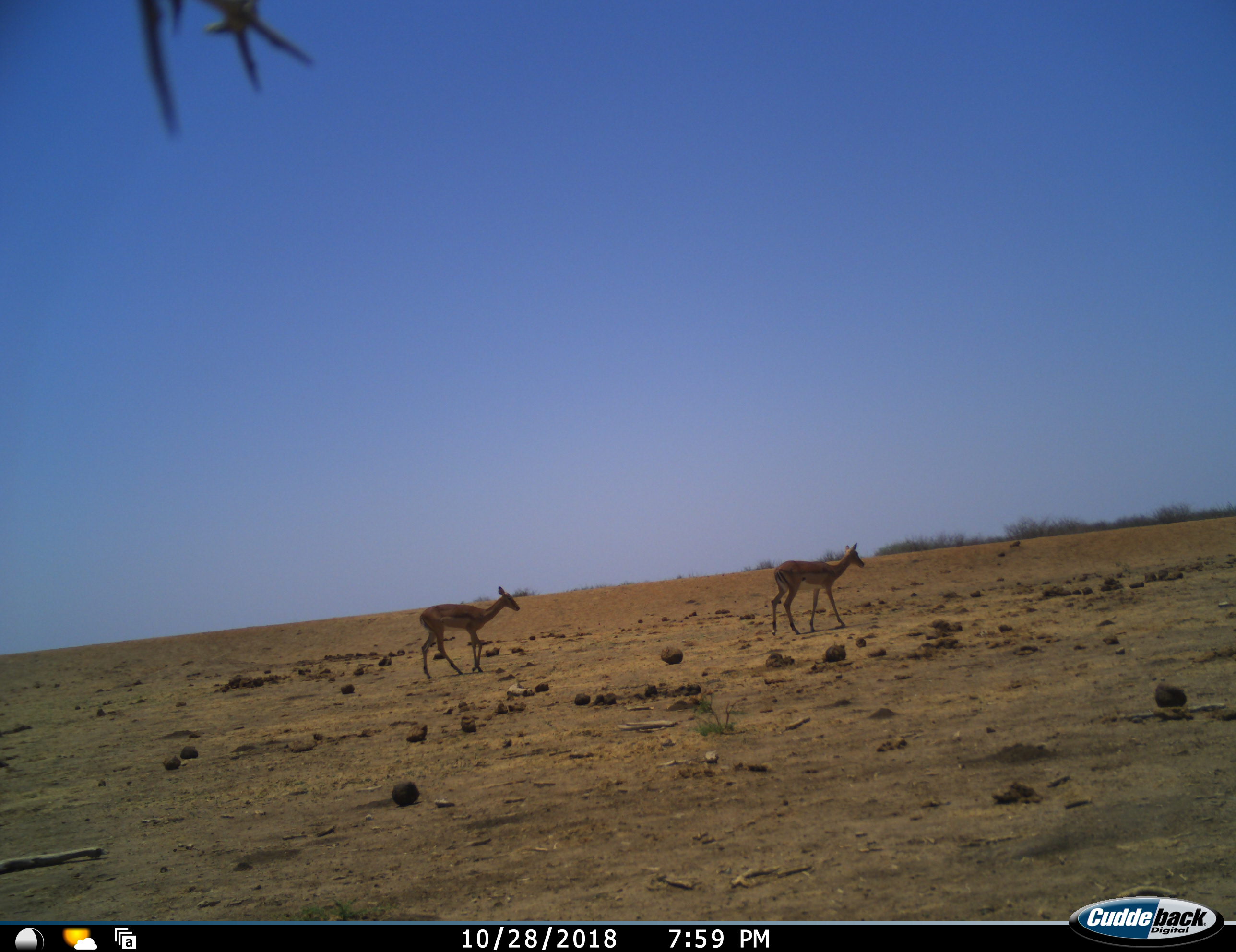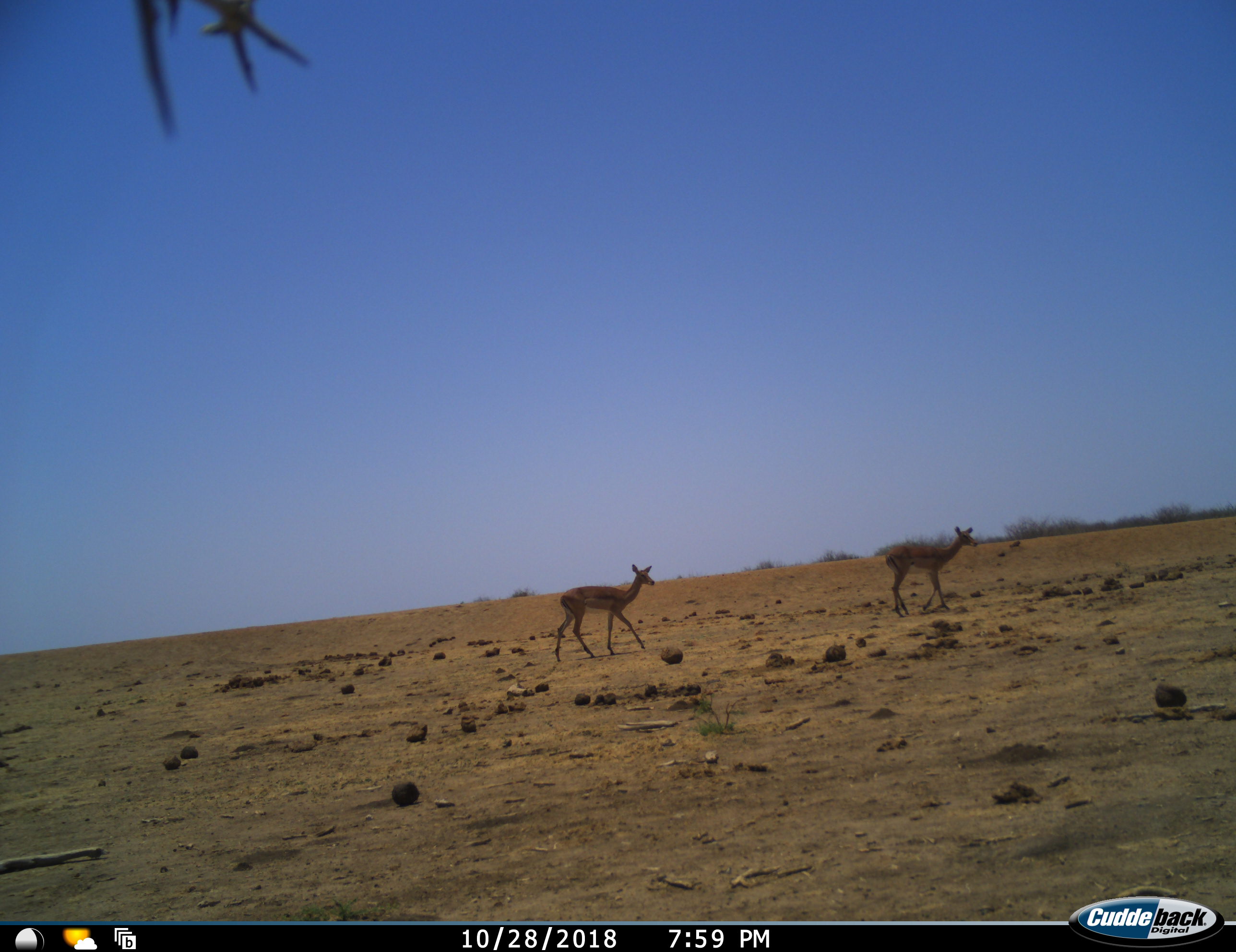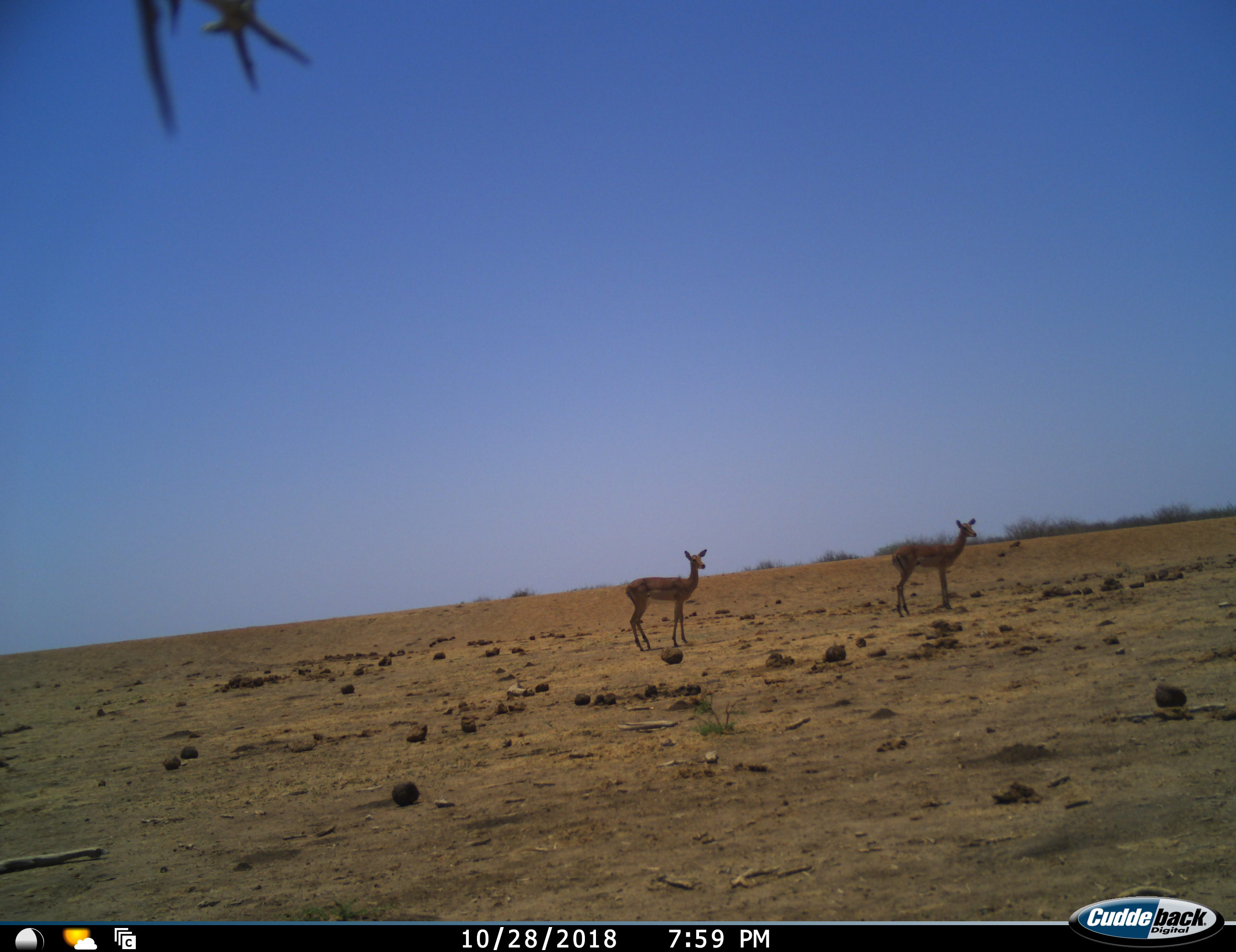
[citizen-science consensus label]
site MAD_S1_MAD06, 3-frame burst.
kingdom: Animalia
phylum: Chordata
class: Mammalia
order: Artiodactyla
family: Bovidae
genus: Aepyceros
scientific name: Aepyceros melampus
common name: impala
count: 2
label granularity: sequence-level